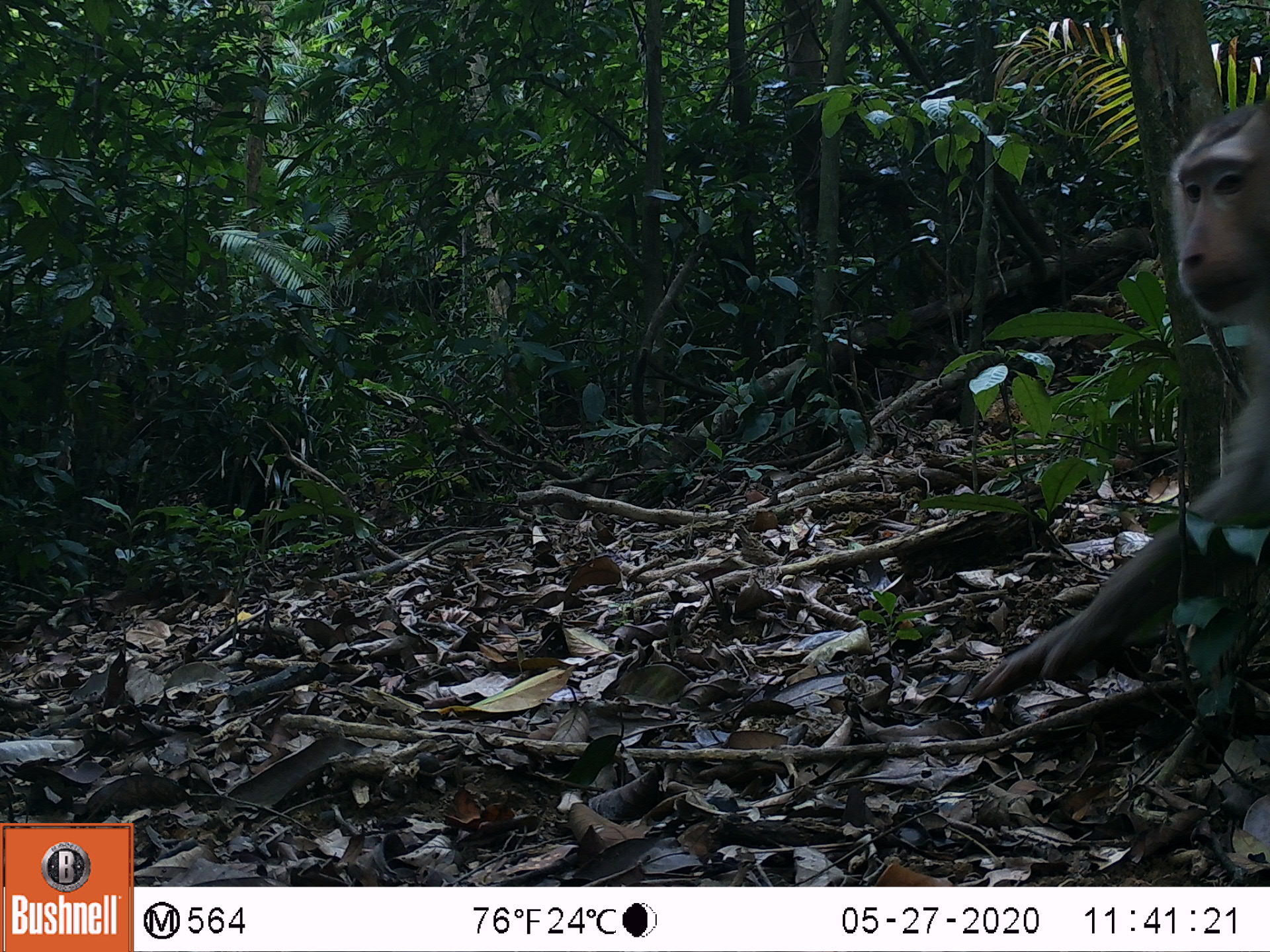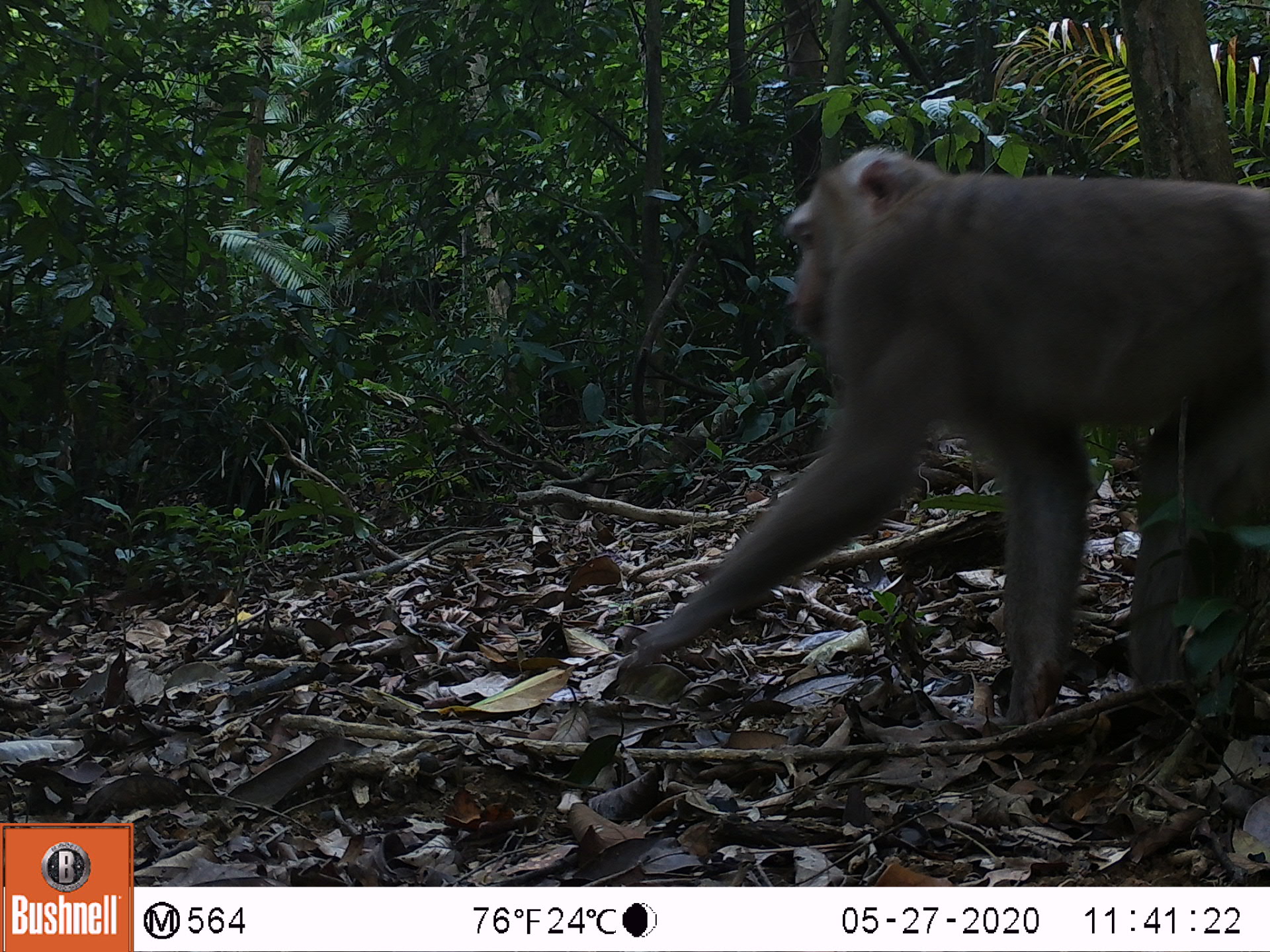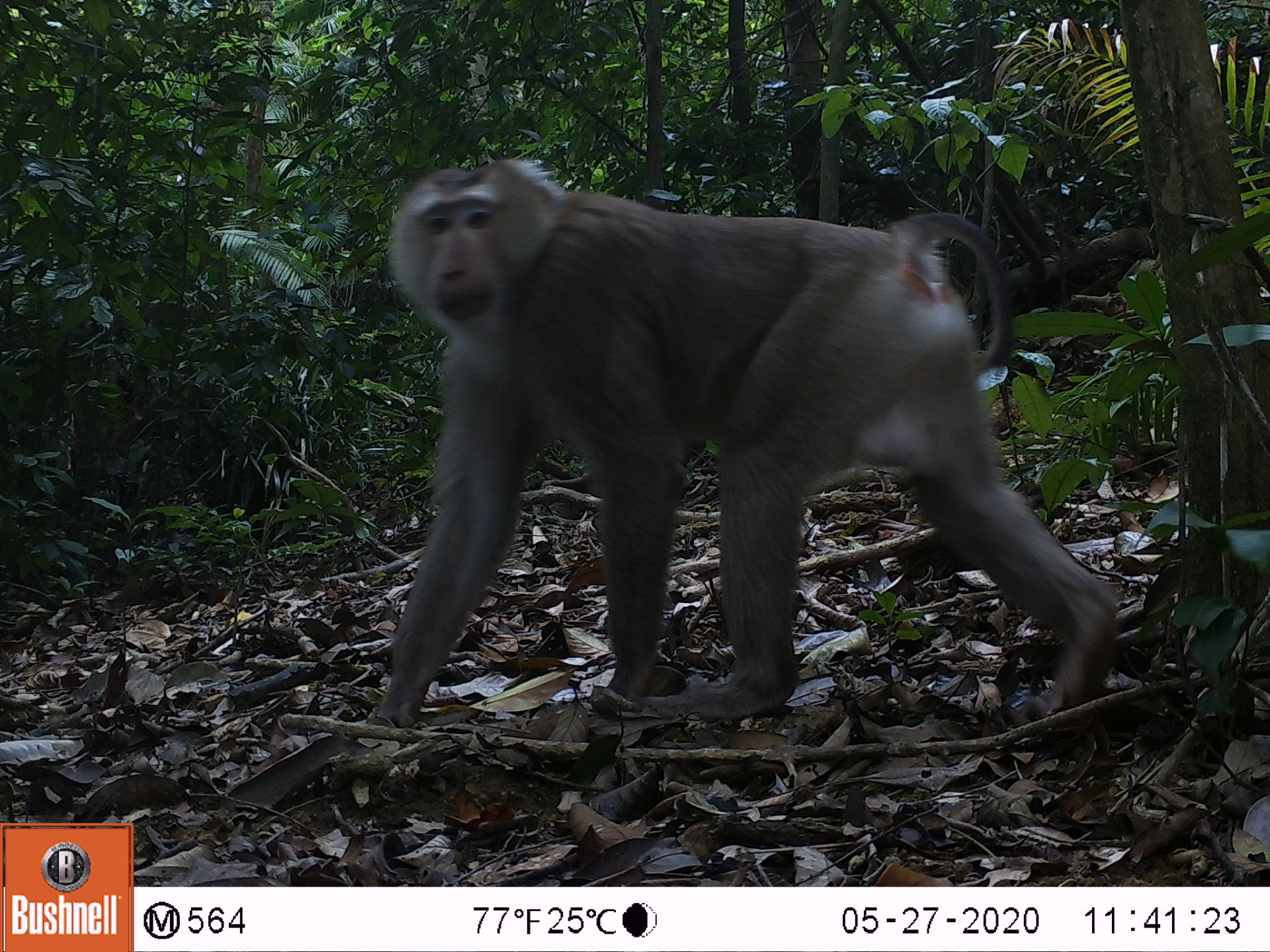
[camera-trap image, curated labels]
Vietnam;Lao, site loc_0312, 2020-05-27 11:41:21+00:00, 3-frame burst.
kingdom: Animalia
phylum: Chordata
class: Mammalia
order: Primates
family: Cercopithecidae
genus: Macaca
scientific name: Macaca nemestrina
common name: pig-tailed macaque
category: pig tailed macaque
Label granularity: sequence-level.